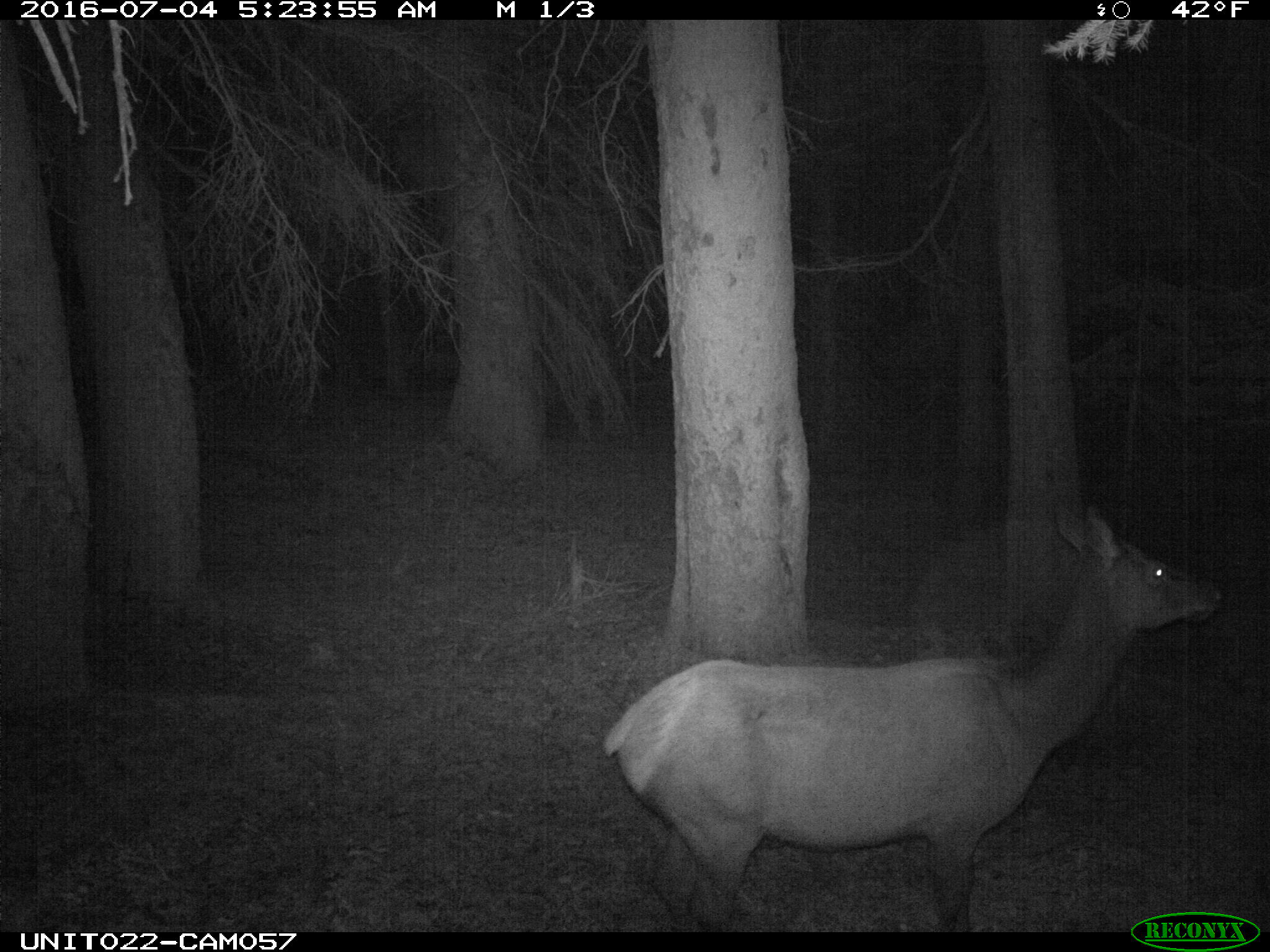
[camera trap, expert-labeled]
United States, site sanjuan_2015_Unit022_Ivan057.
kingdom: Animalia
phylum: Chordata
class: Mammalia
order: Artiodactyla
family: Cervidae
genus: Cervus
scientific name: Cervus elaphus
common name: red deer